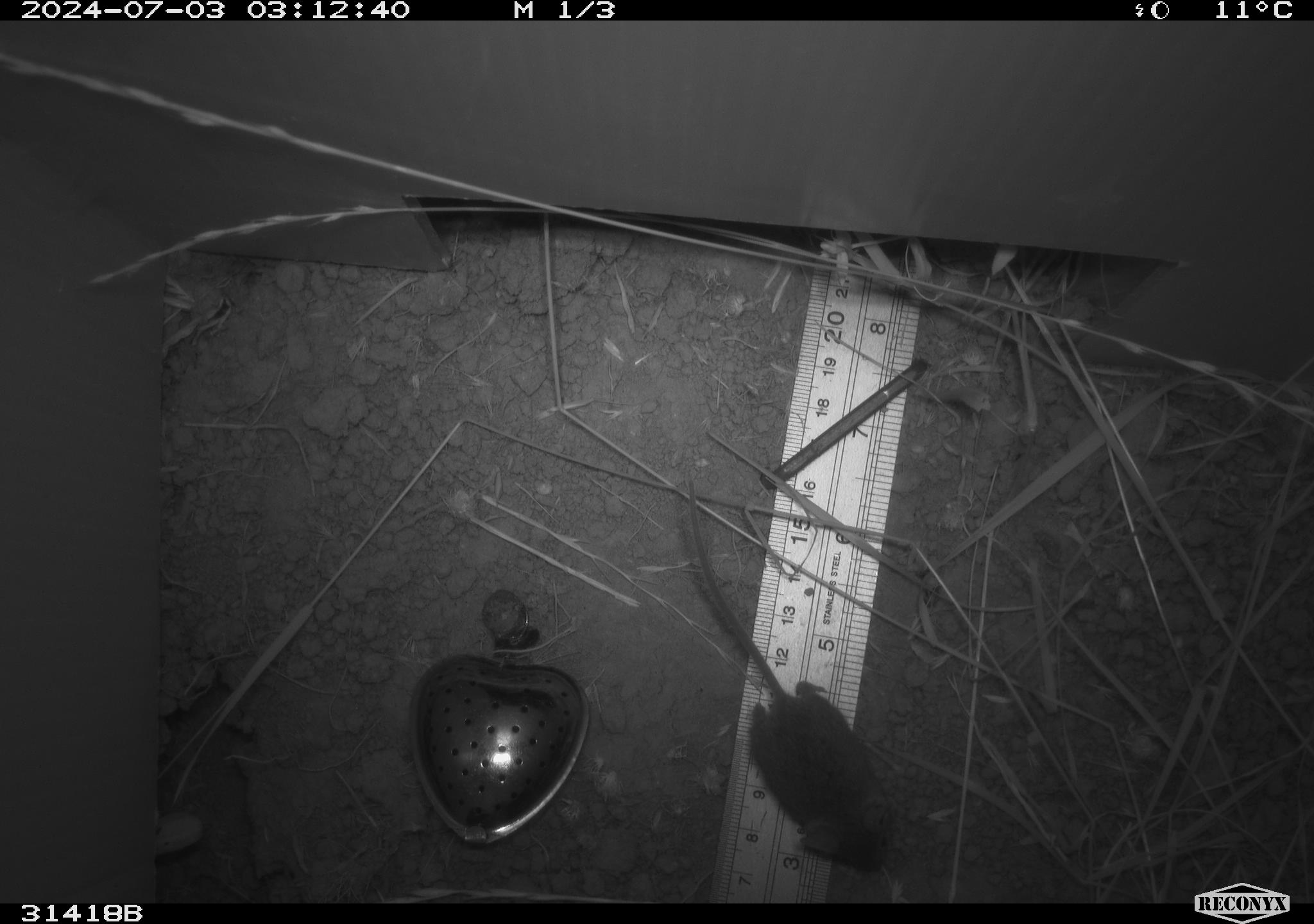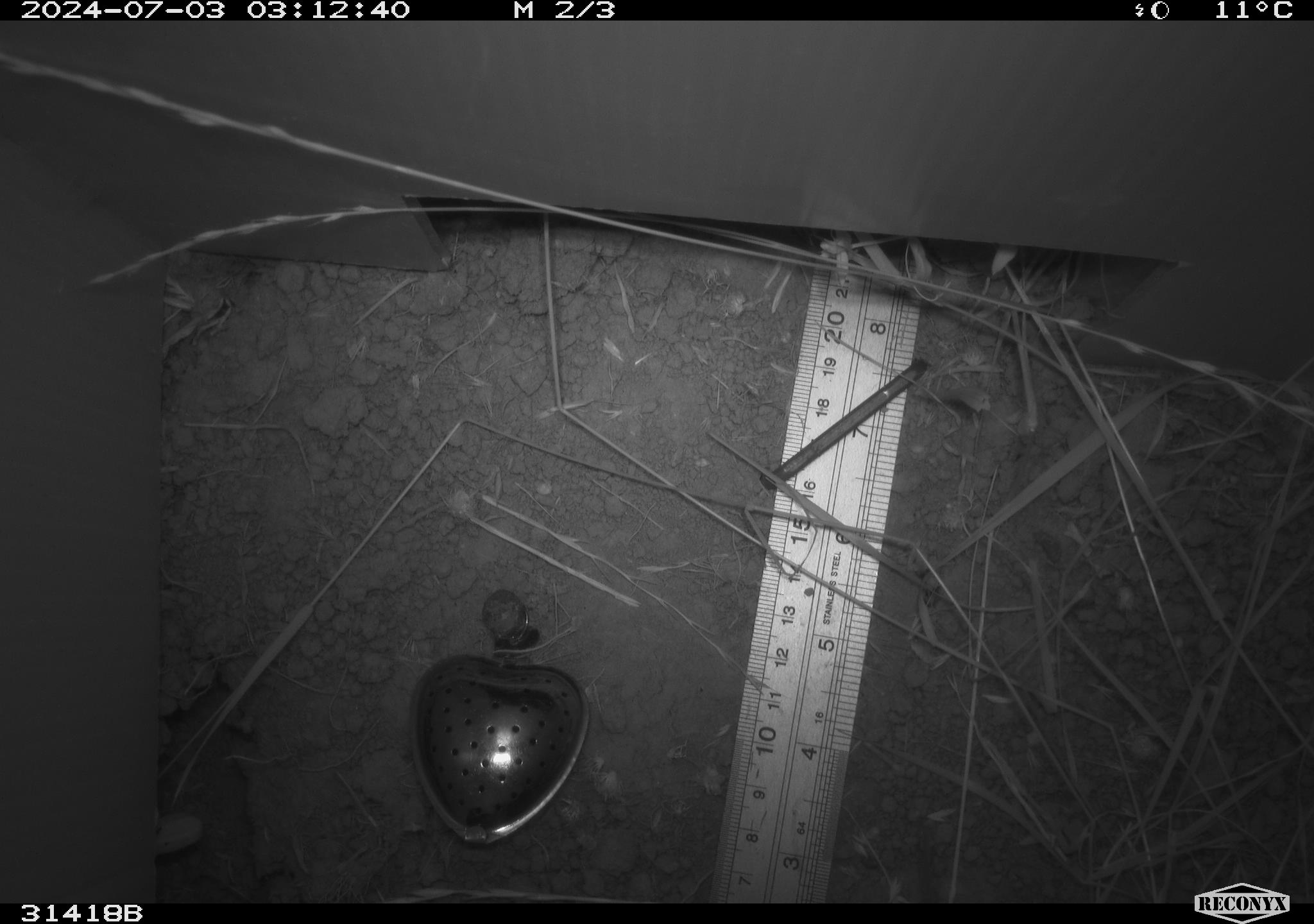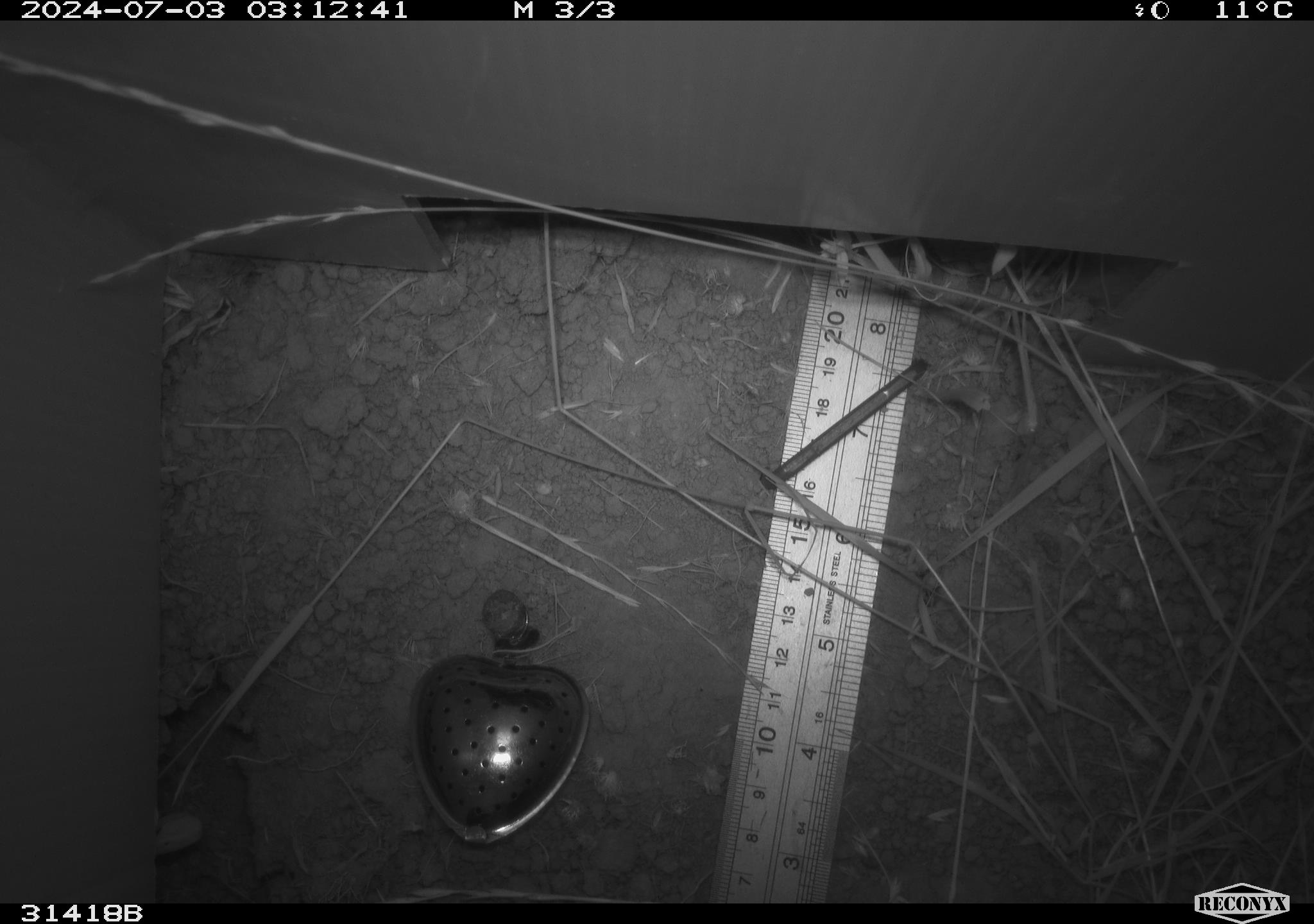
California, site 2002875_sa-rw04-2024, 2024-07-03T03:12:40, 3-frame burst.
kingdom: Animalia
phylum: Chordata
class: Mammalia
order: Rodentia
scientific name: Rodentia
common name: mouse species